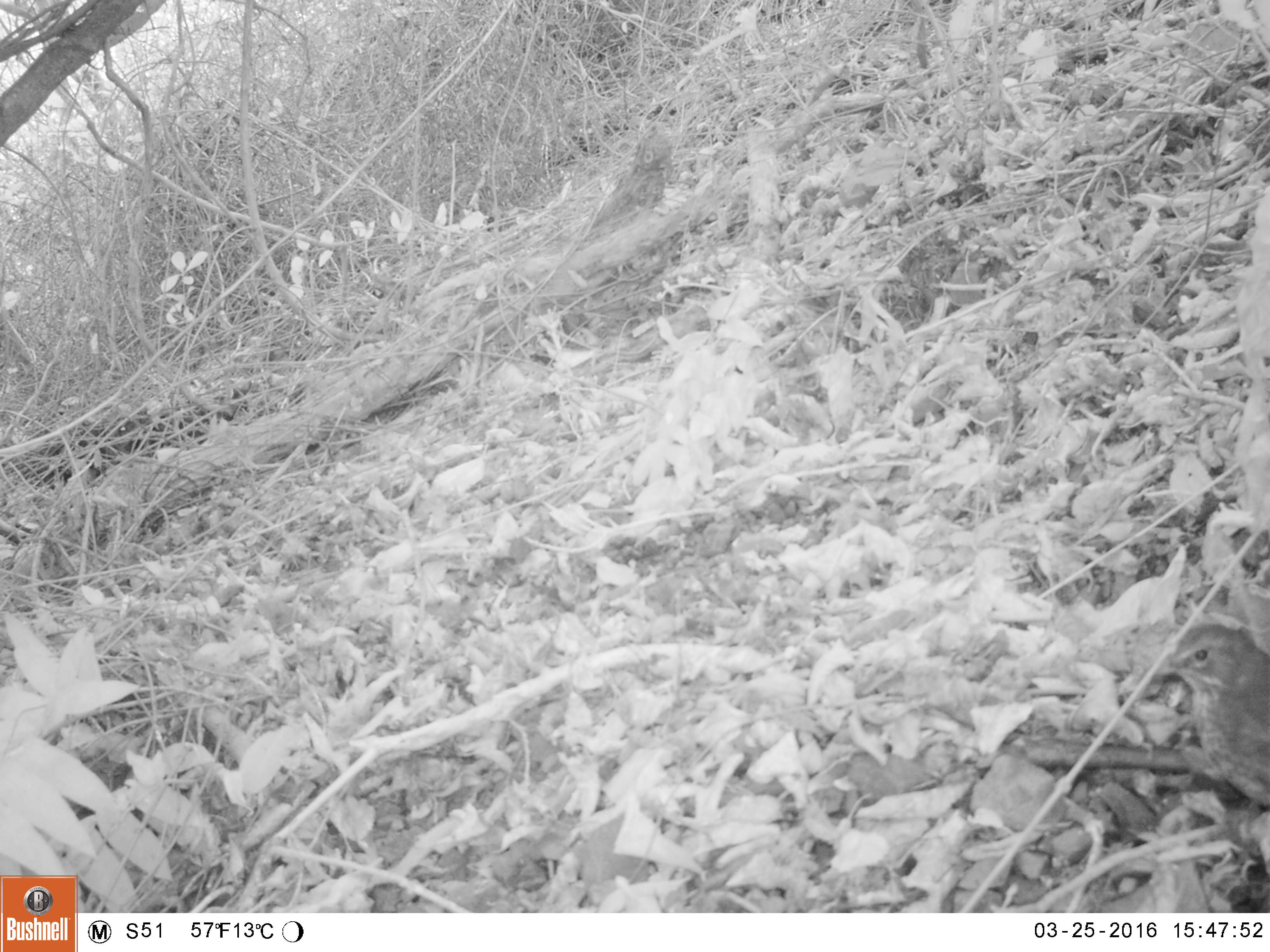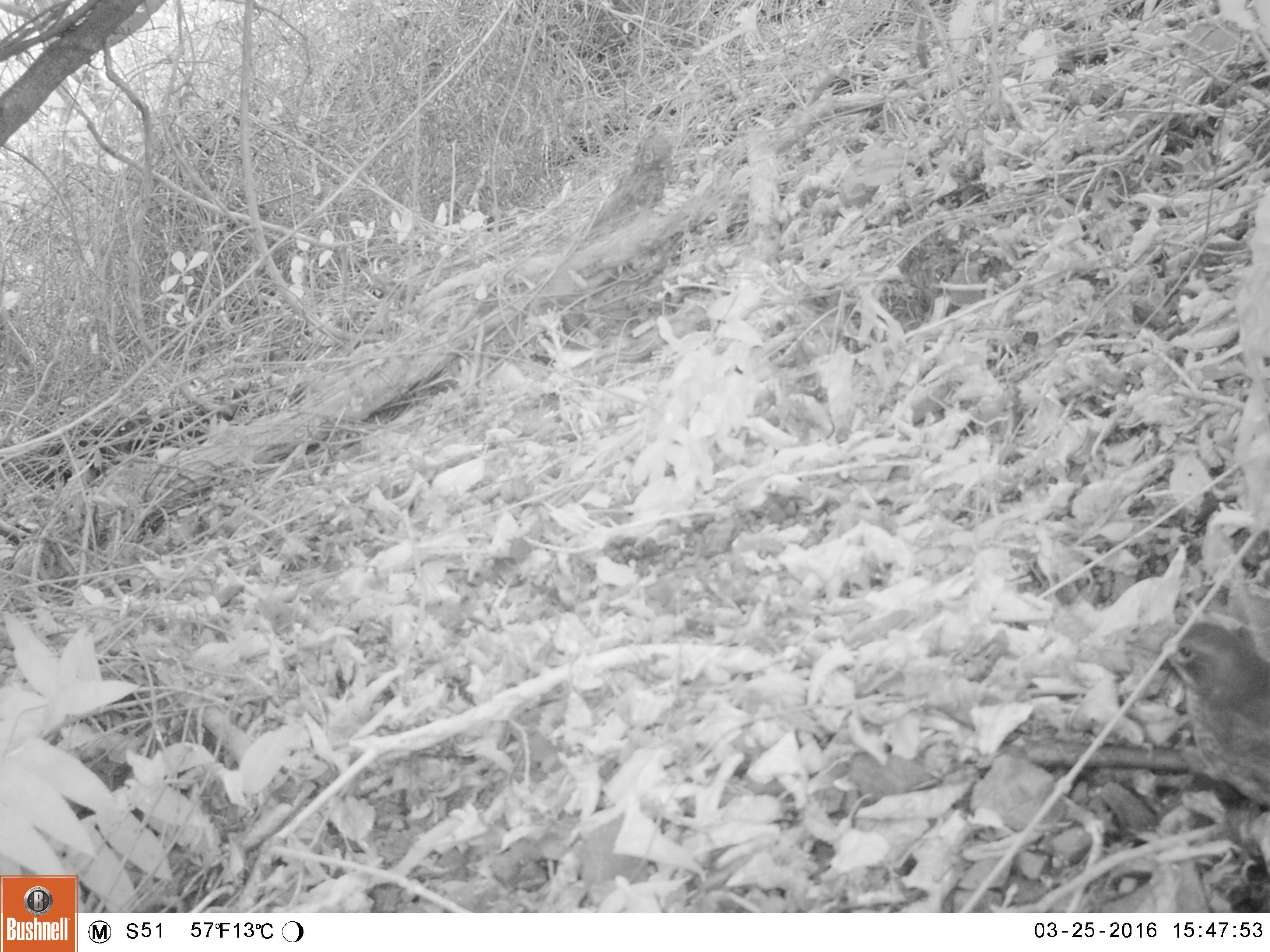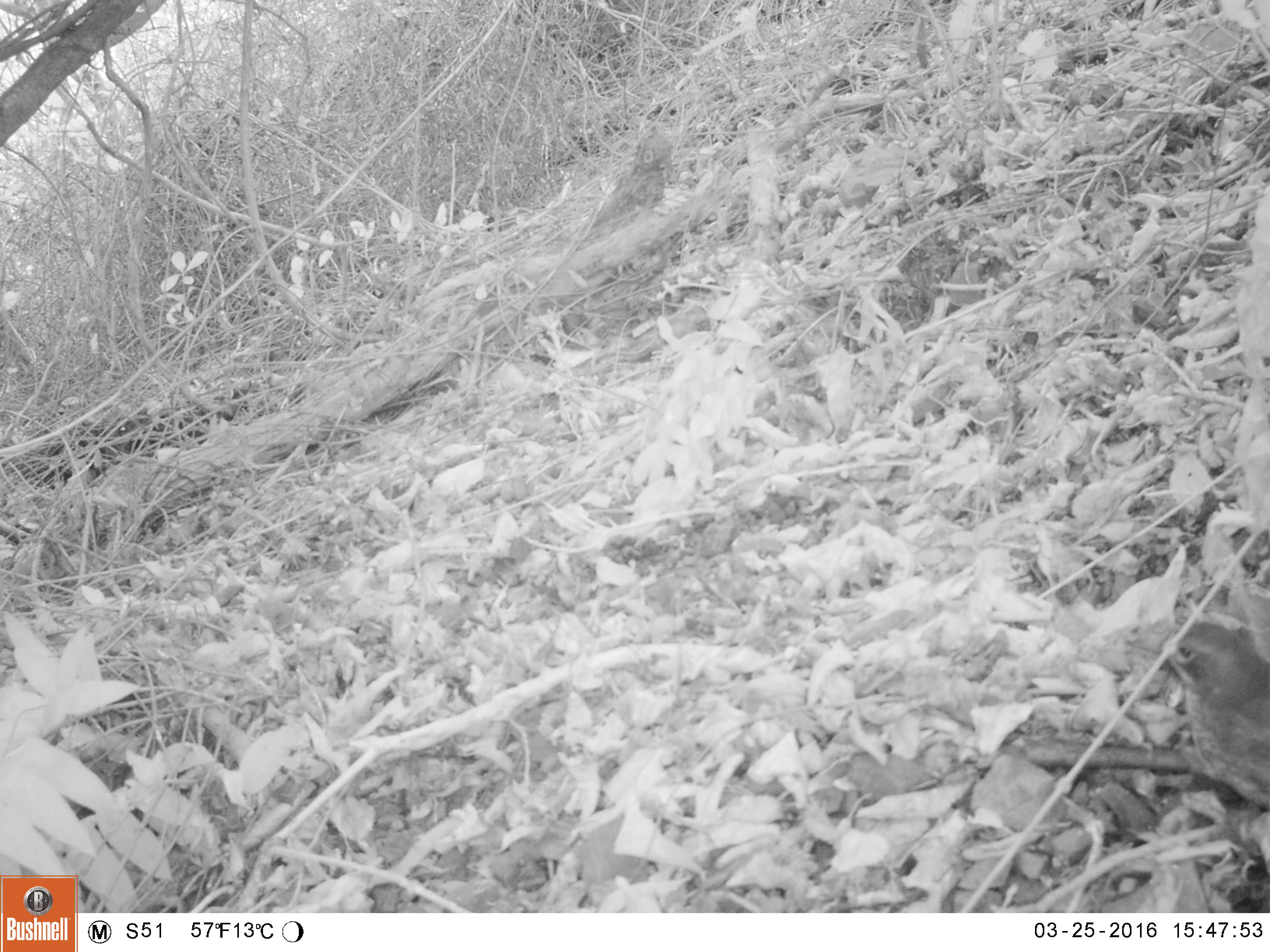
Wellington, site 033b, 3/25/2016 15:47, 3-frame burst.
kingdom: Animalia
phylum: Chordata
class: Aves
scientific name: Aves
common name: bird